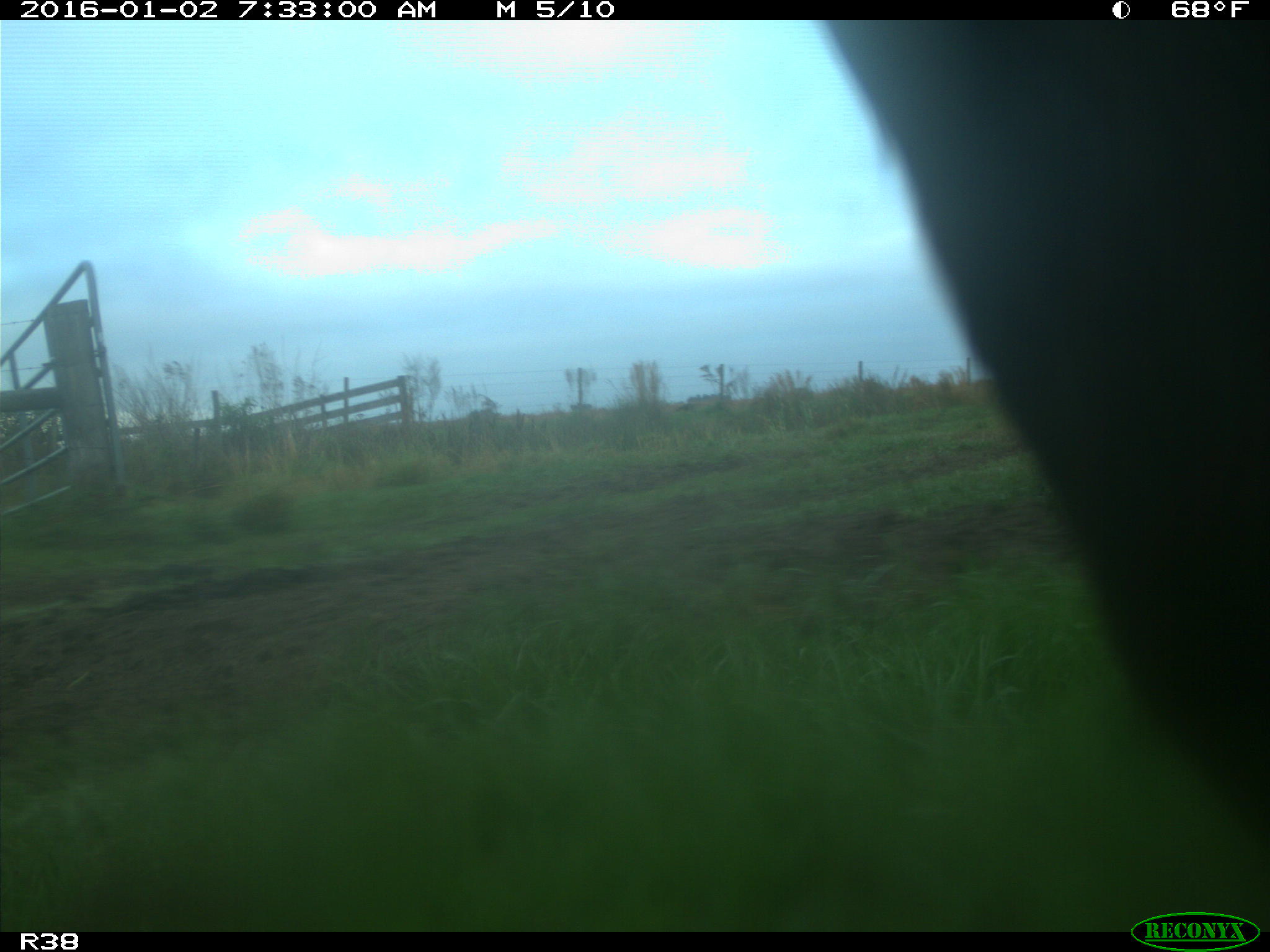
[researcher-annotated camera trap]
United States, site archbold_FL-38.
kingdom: Animalia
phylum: Chordata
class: Mammalia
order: Artiodactyla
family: Bovidae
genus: Bos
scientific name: Bos taurus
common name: domestic cow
Bos taurus (domestic cow).